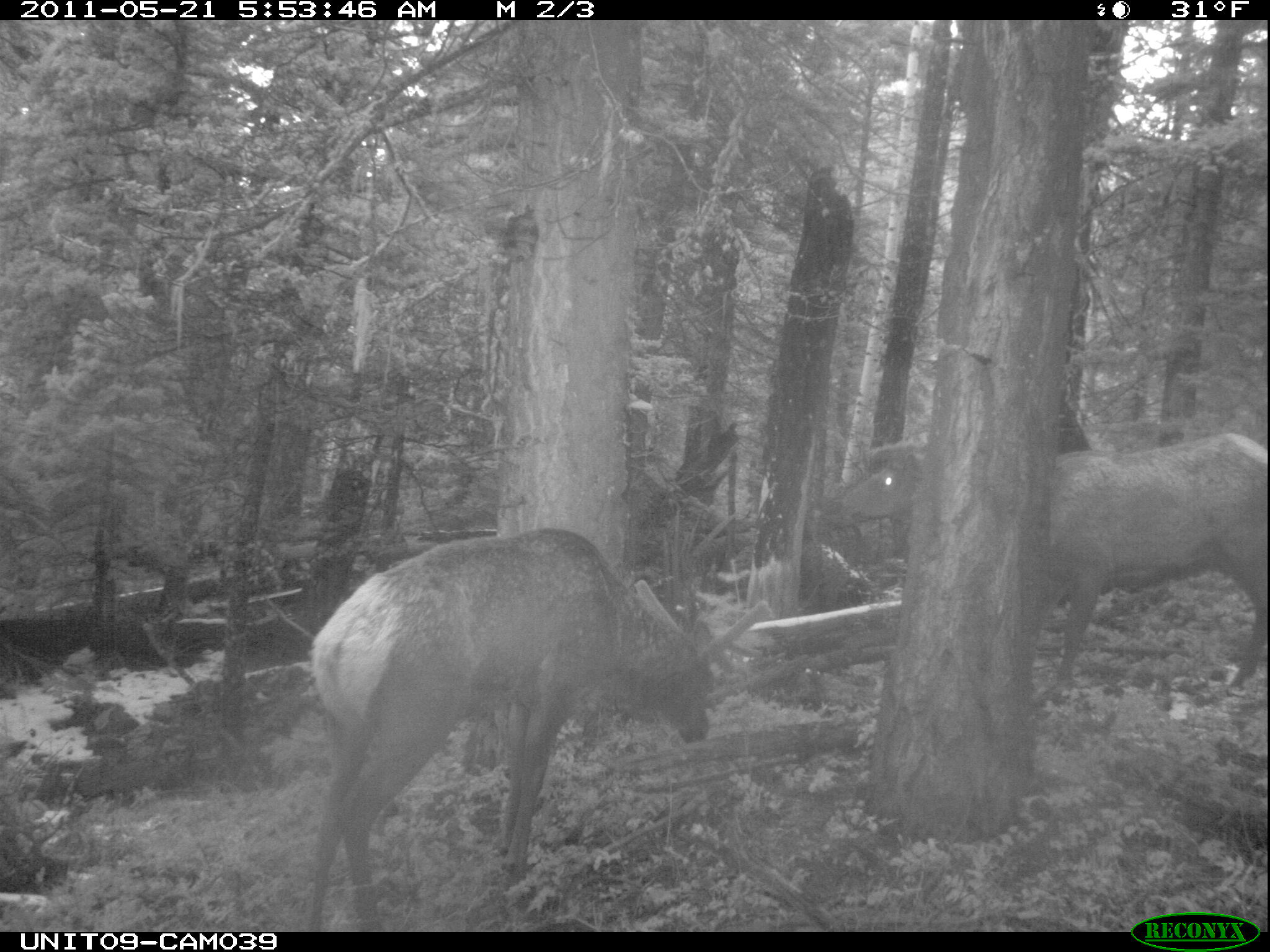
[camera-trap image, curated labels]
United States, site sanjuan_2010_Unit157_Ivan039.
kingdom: Animalia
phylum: Chordata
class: Mammalia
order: Artiodactyla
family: Cervidae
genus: Cervus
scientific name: Cervus elaphus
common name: red deer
Cervus elaphus (red deer).